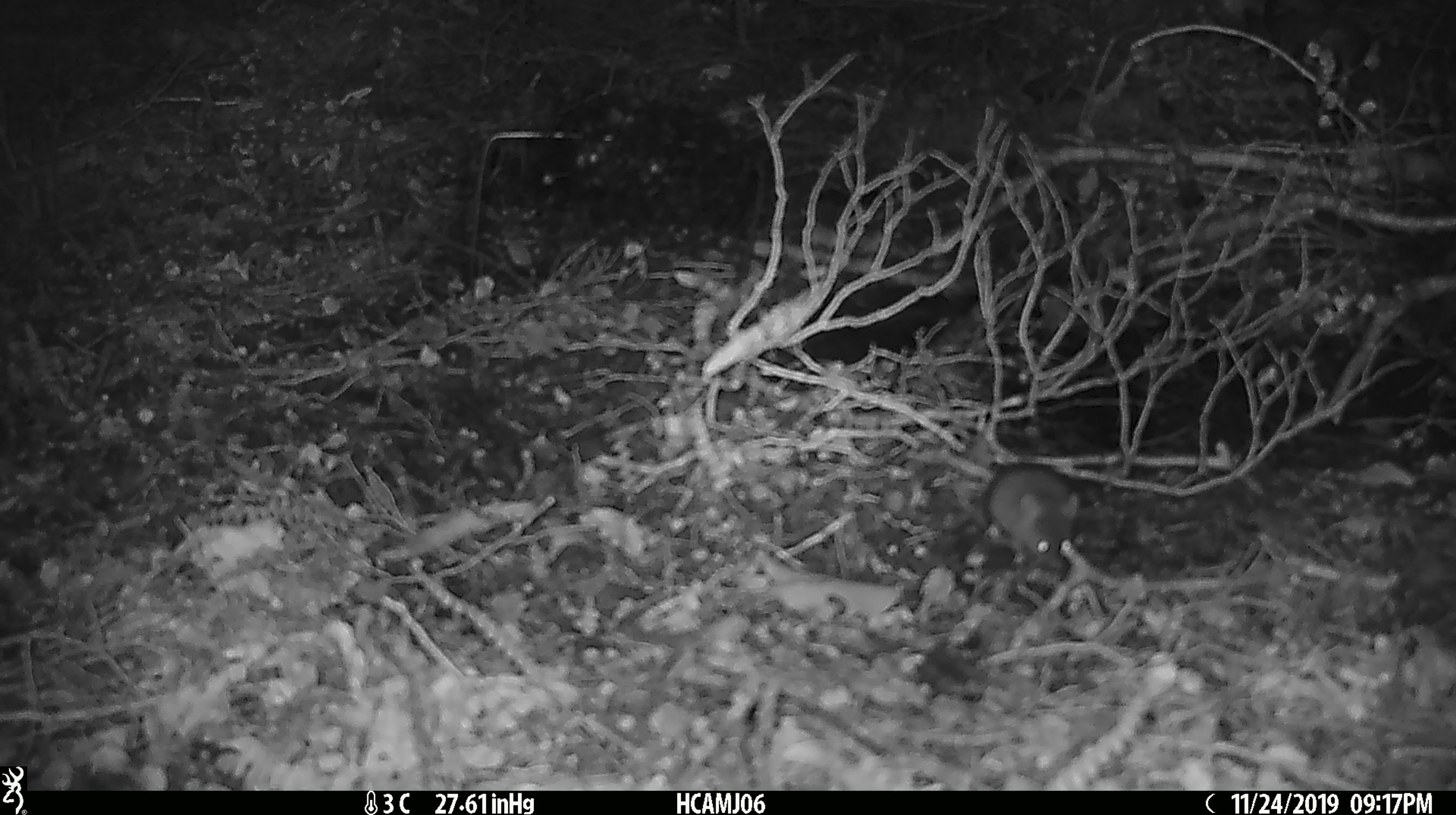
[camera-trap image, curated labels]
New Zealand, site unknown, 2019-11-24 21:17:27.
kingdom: Animalia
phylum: Chordata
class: Mammalia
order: Rodentia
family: Muridae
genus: Mus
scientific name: Mus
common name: mouse